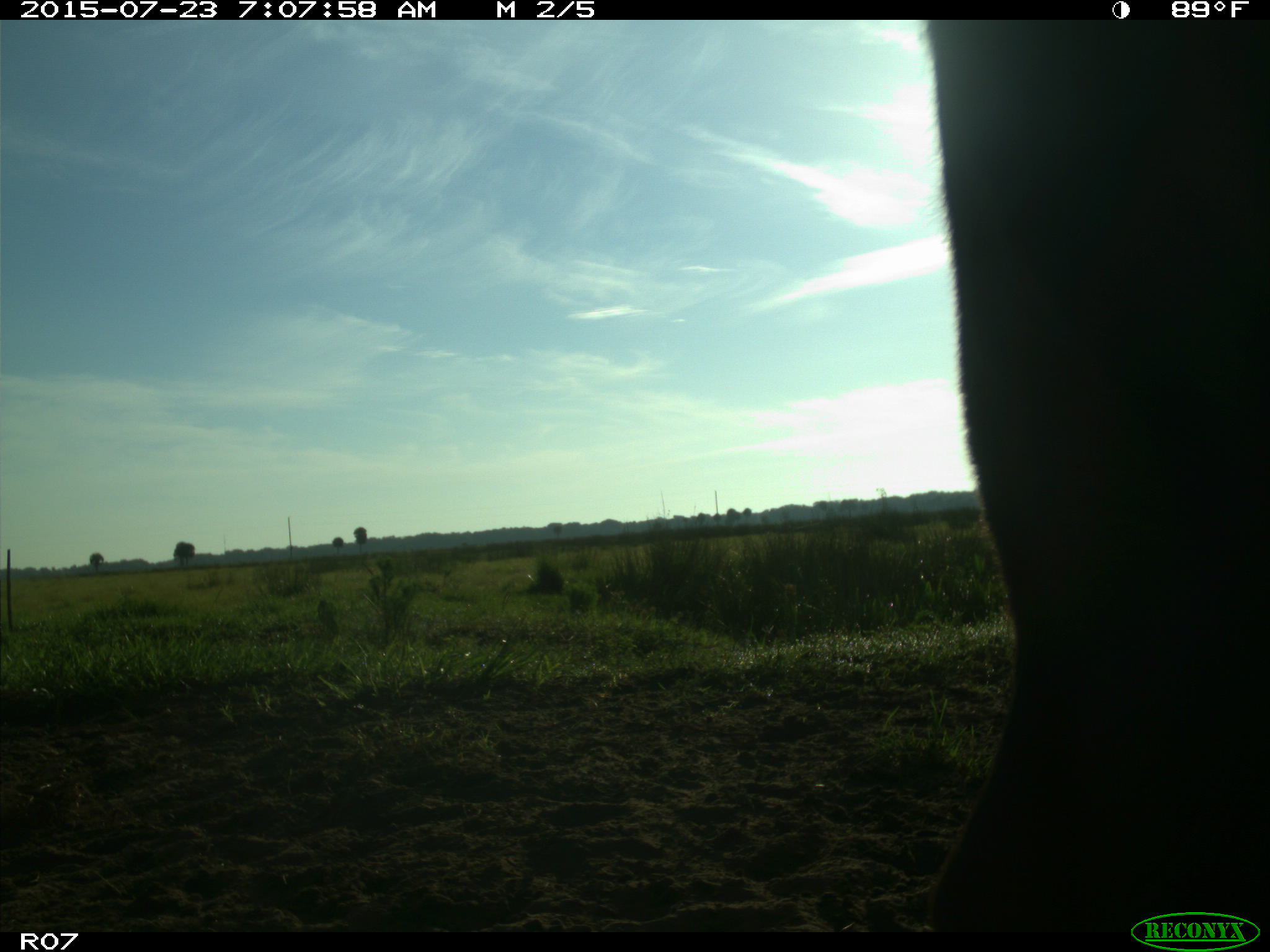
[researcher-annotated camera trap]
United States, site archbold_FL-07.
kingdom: Animalia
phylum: Chordata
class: Mammalia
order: Artiodactyla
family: Bovidae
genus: Bos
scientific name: Bos taurus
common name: domestic cow